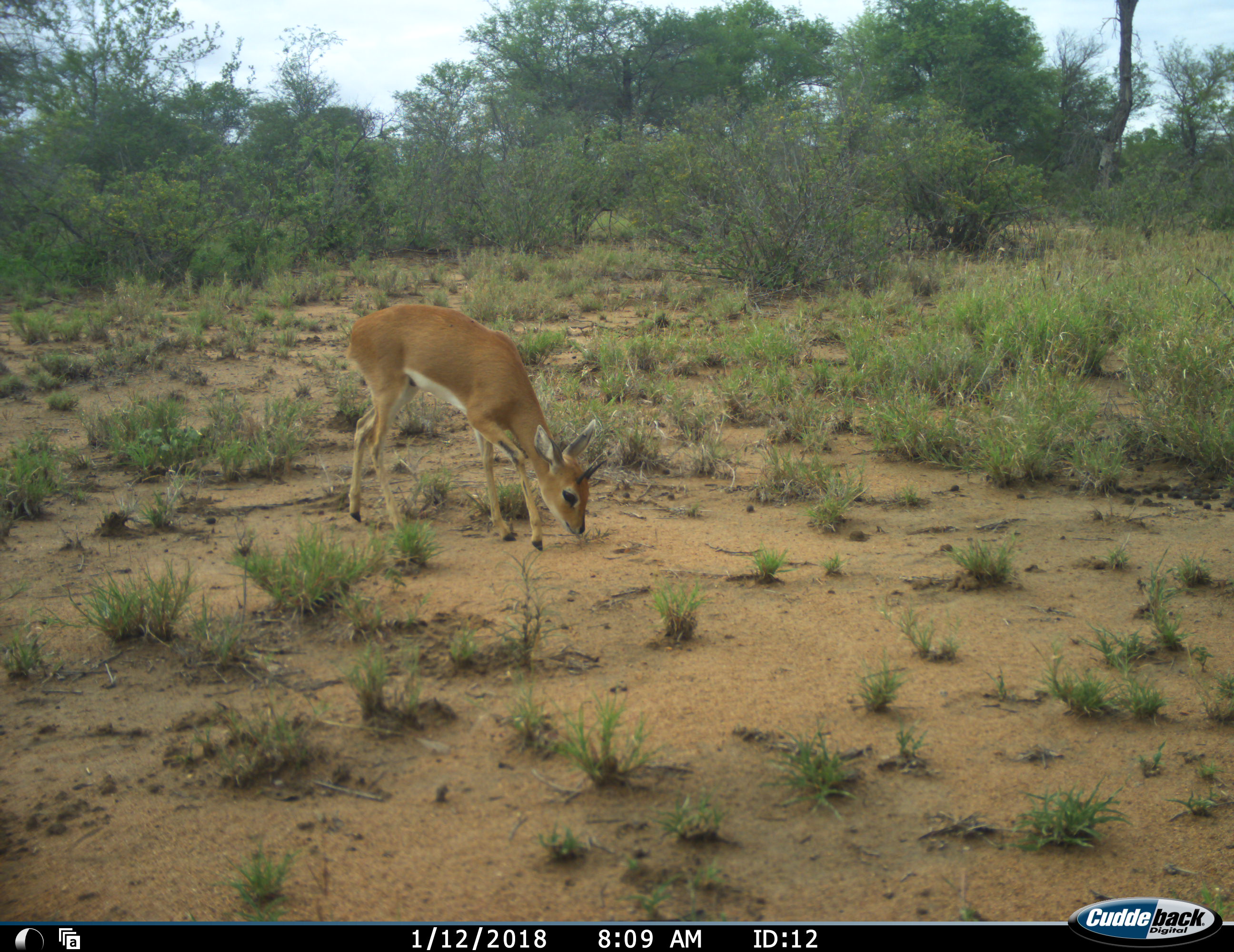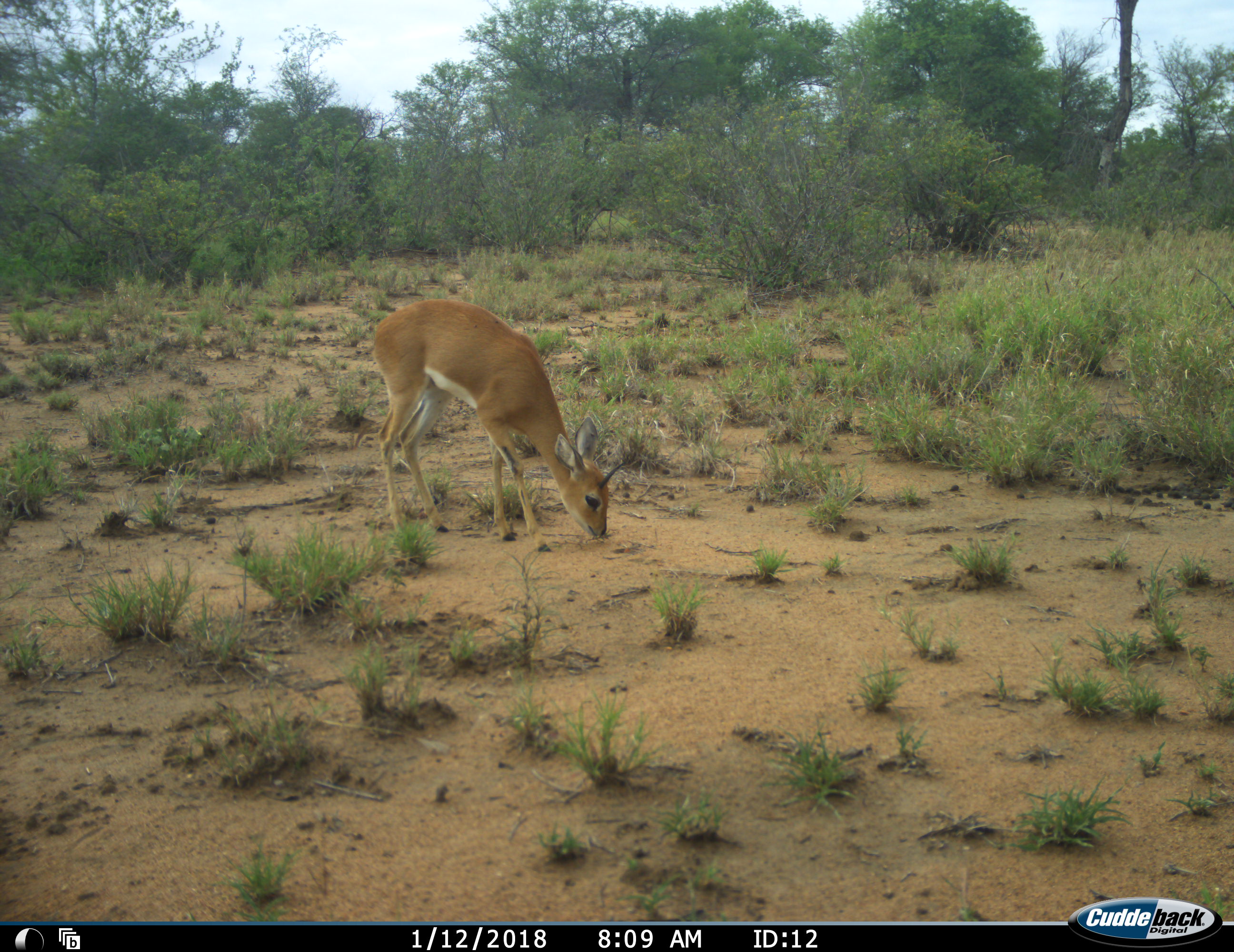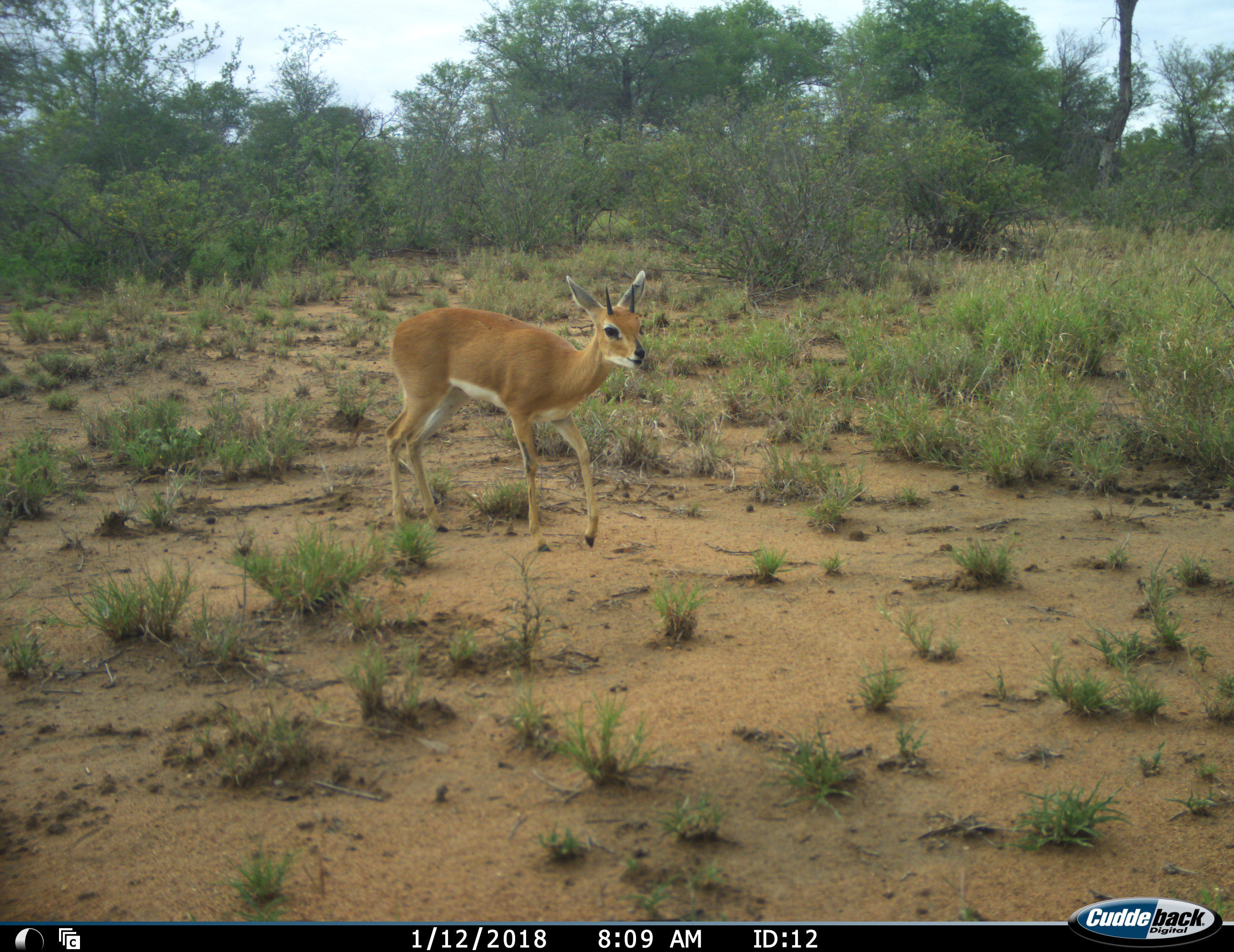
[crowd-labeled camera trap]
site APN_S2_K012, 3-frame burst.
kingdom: Animalia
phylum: Chordata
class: Mammalia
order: Artiodactyla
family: Bovidae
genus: Raphicerus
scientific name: Raphicerus campestris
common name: steenbok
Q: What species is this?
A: Steenbok (Raphicerus campestris).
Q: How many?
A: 1.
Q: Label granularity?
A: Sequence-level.